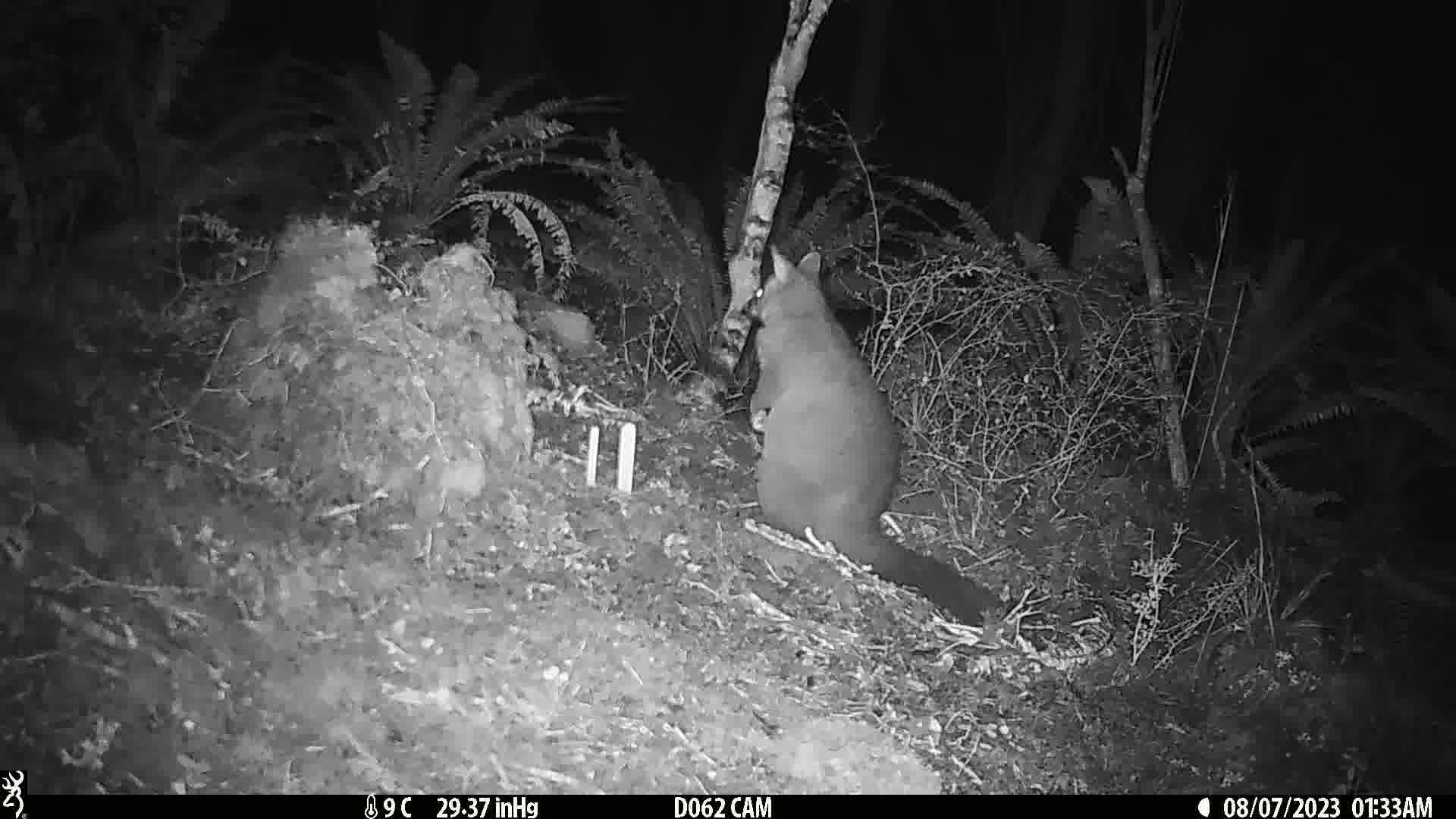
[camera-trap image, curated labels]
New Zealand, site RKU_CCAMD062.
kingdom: Animalia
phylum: Chordata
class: Mammalia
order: Diprotodontia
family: Phalangeridae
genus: Trichosurus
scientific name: Trichosurus vulpecula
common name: common brushtail possum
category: possum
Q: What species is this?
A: Possum (common brushtail possum) (Trichosurus vulpecula).